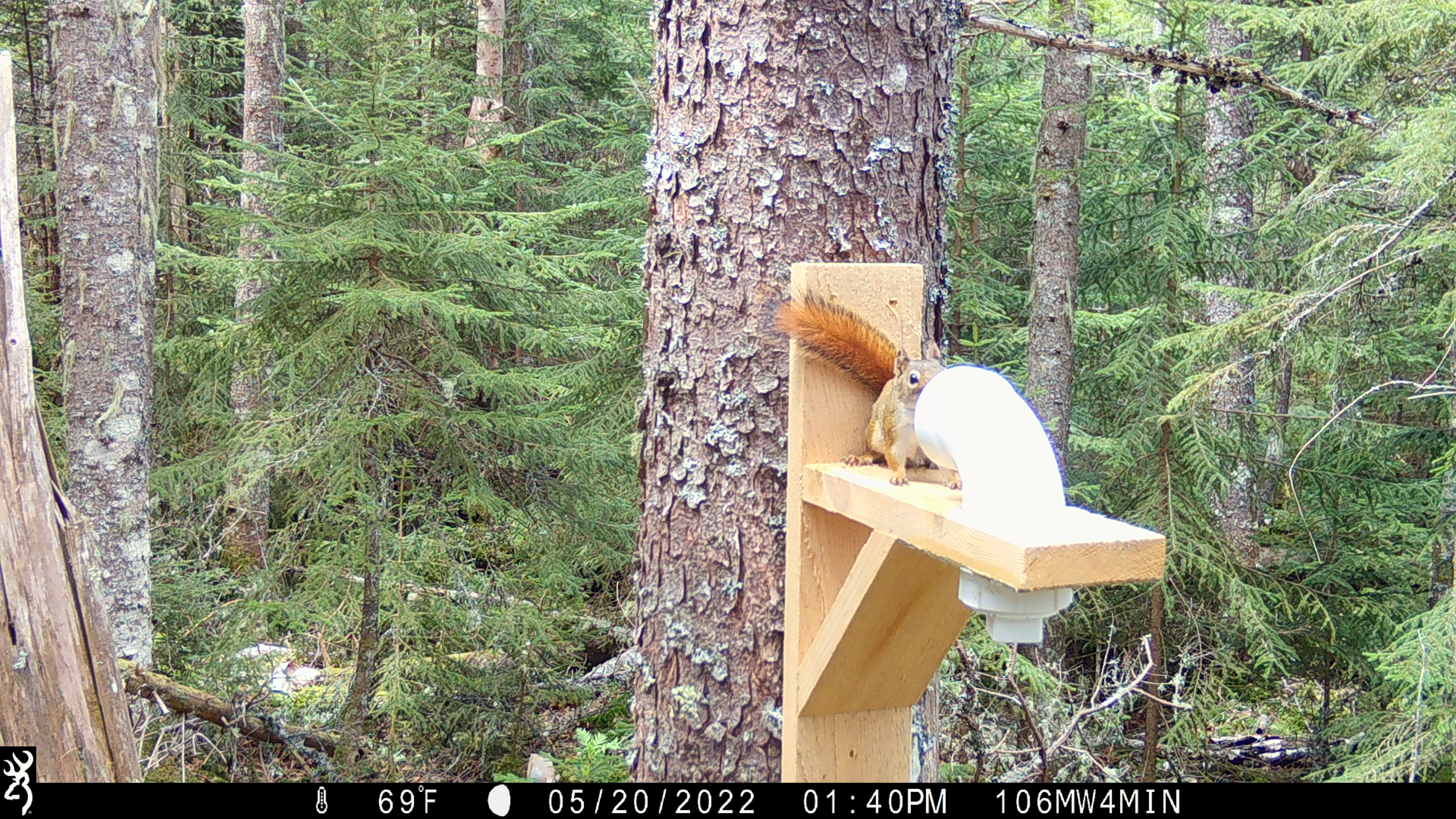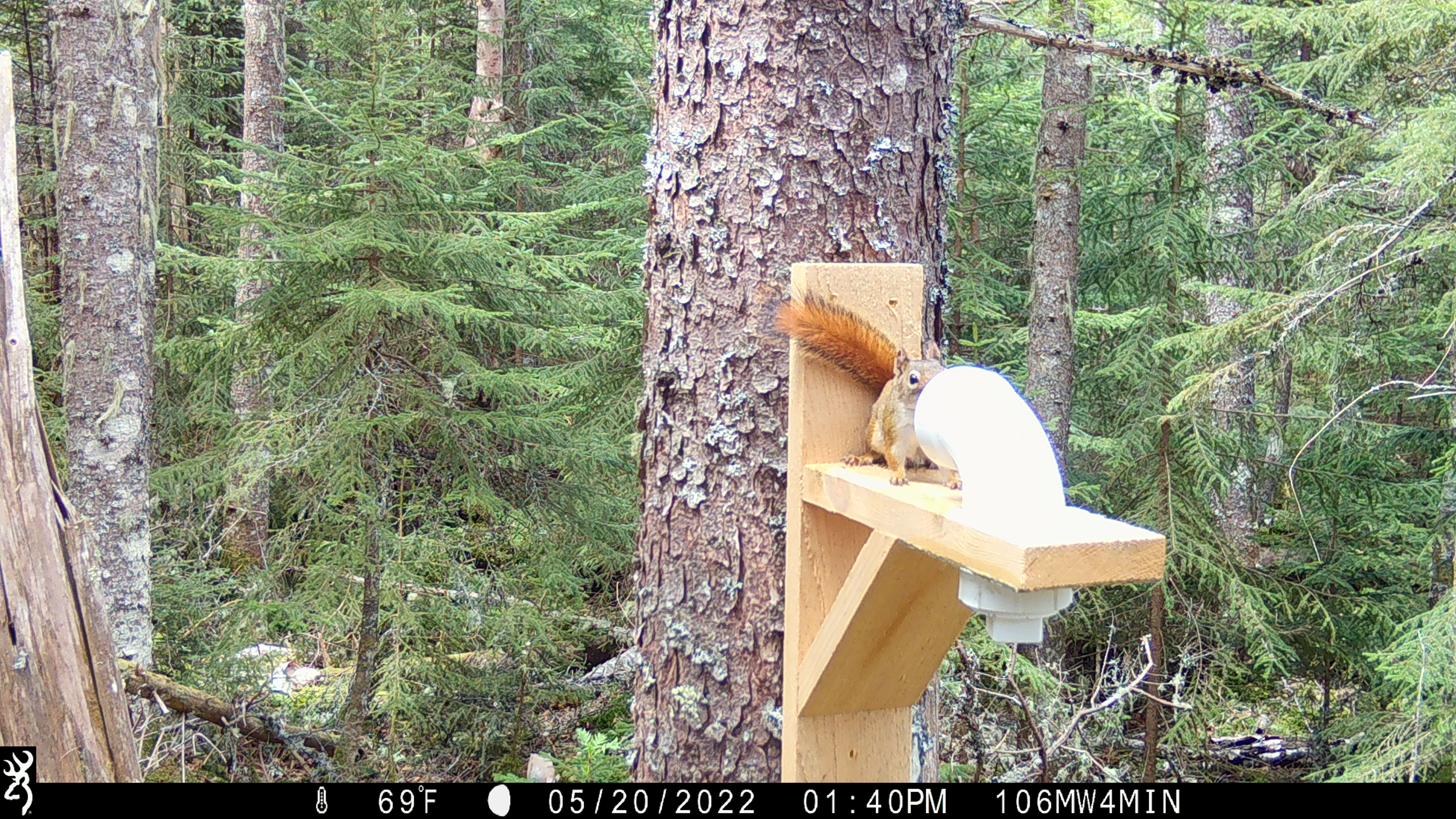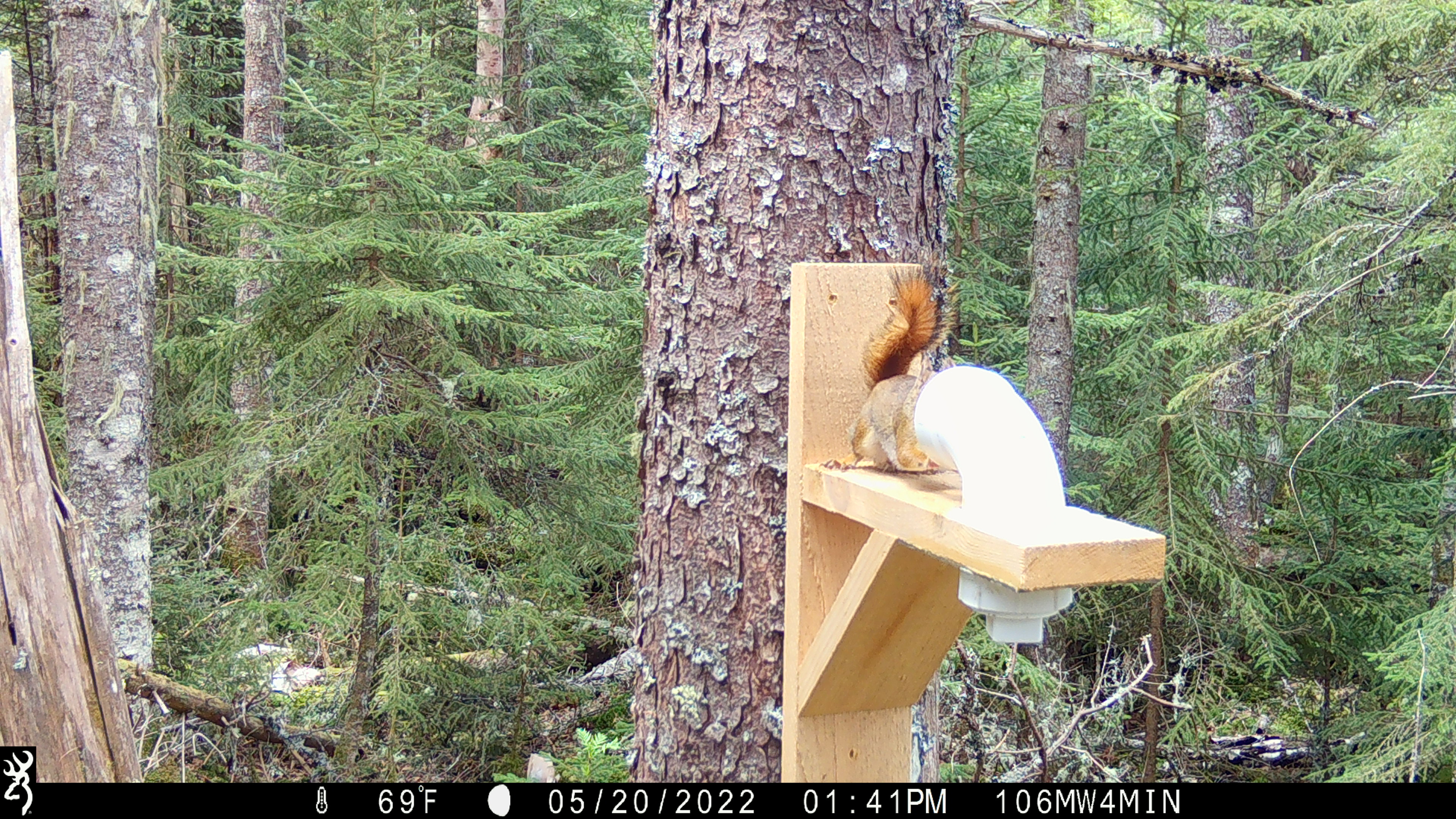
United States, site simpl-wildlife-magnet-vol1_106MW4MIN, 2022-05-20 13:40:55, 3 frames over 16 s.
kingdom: Animalia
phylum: Chordata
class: Mammalia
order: Rodentia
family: Sciuridae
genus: Tamiasciurus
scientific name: Tamiasciurus hudsonicus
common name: red squirrel